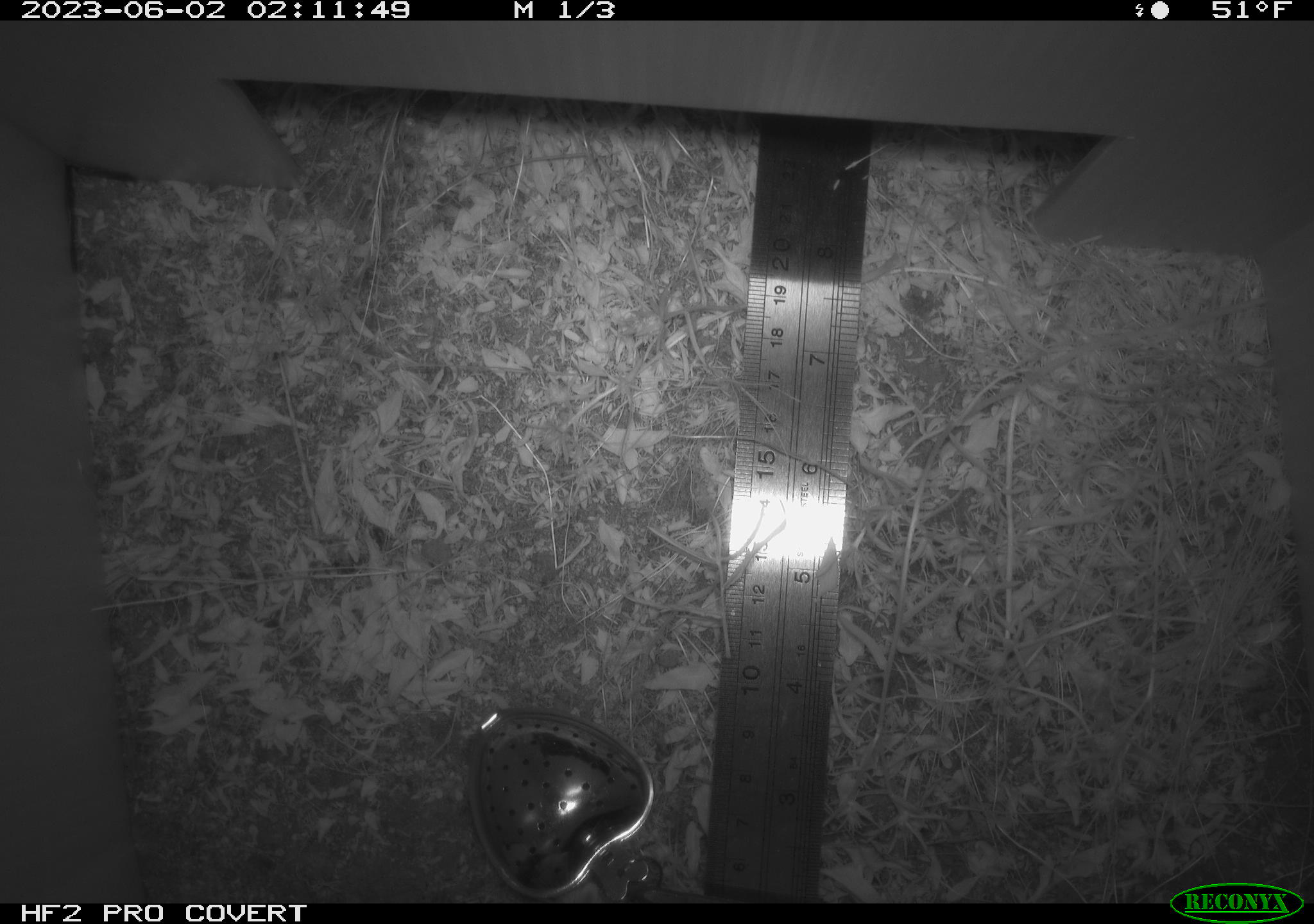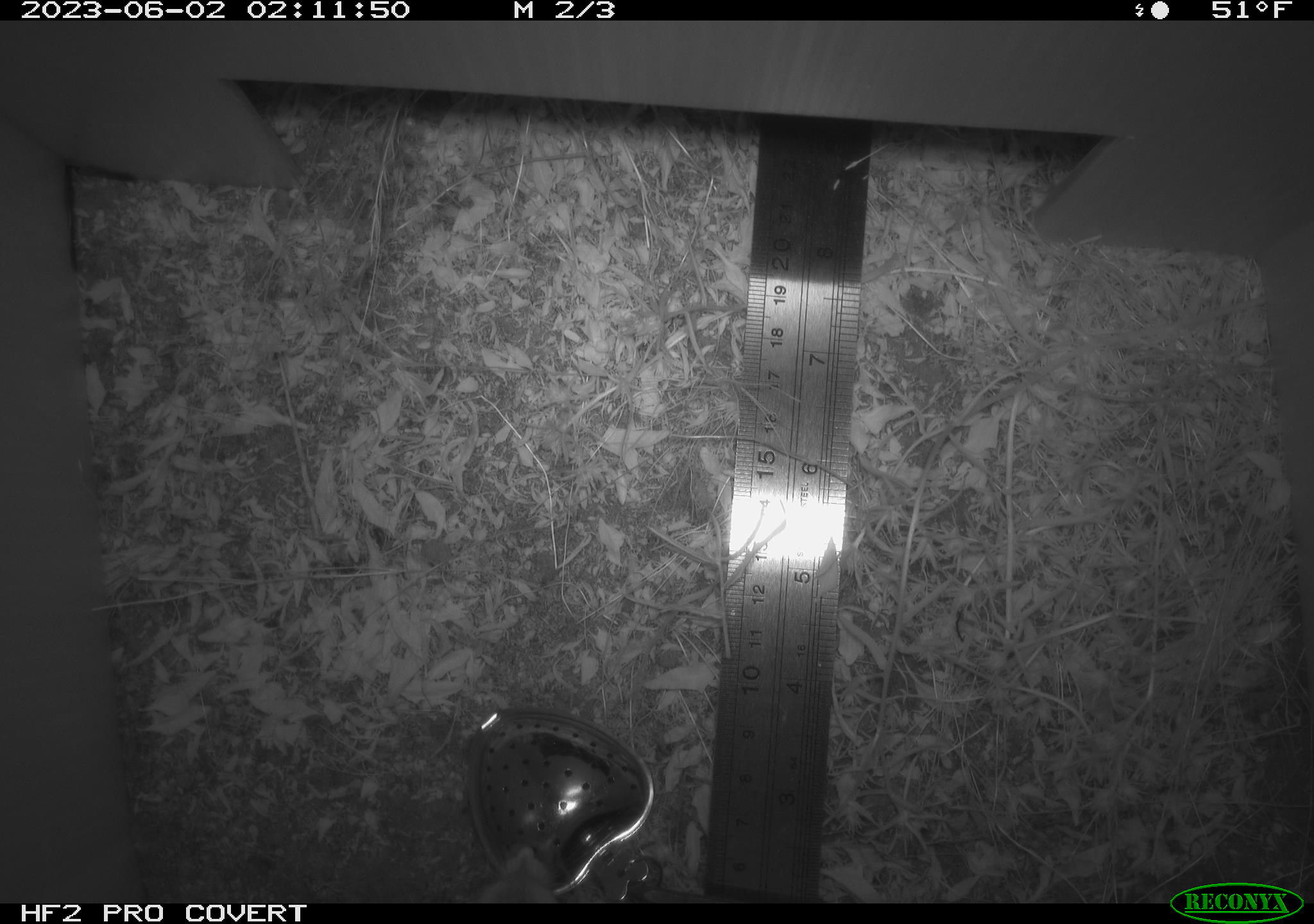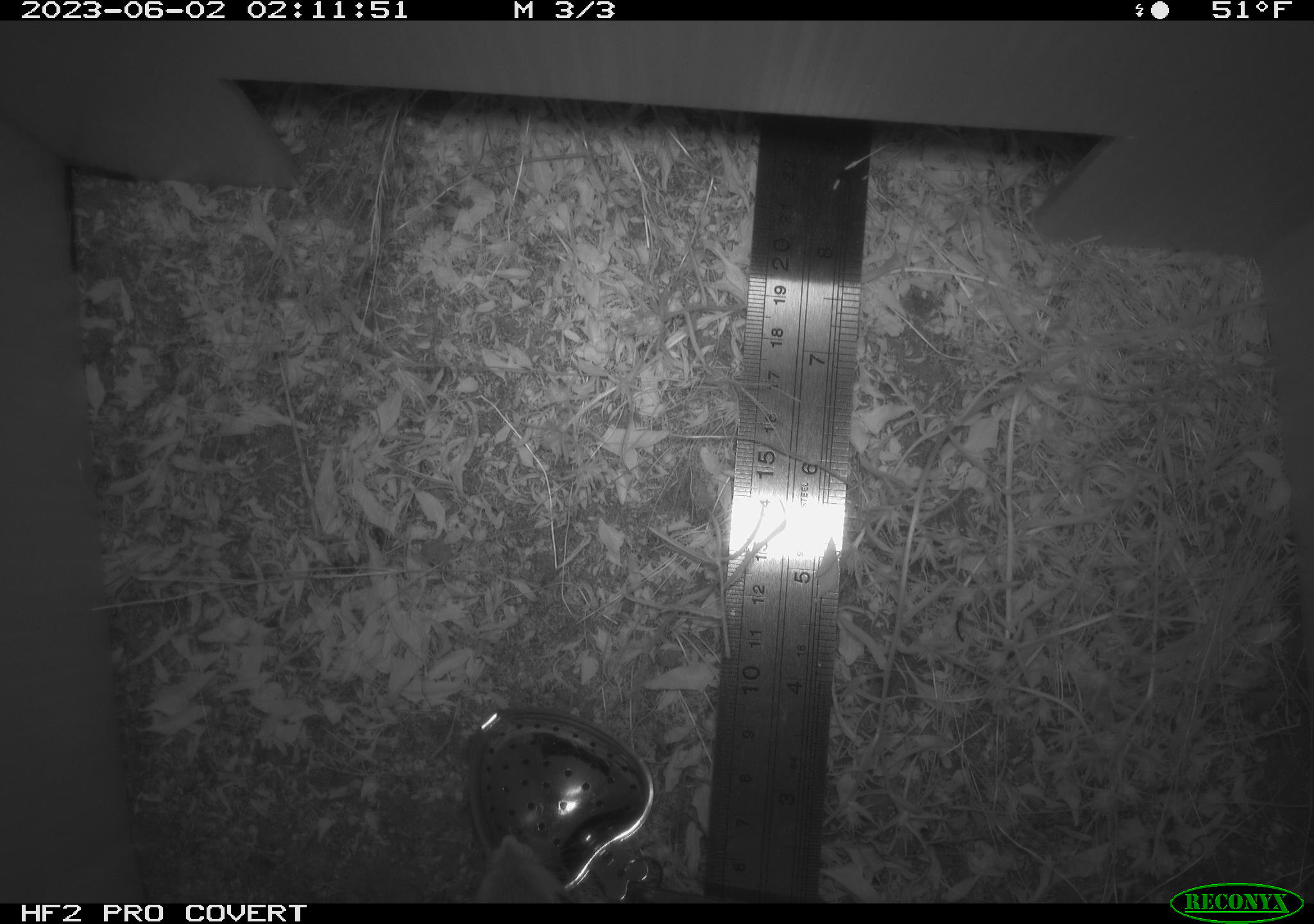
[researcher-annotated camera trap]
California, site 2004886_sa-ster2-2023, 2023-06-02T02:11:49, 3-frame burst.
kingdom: Animalia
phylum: Chordata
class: Mammalia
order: Rodentia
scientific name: Rodentia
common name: mouse species